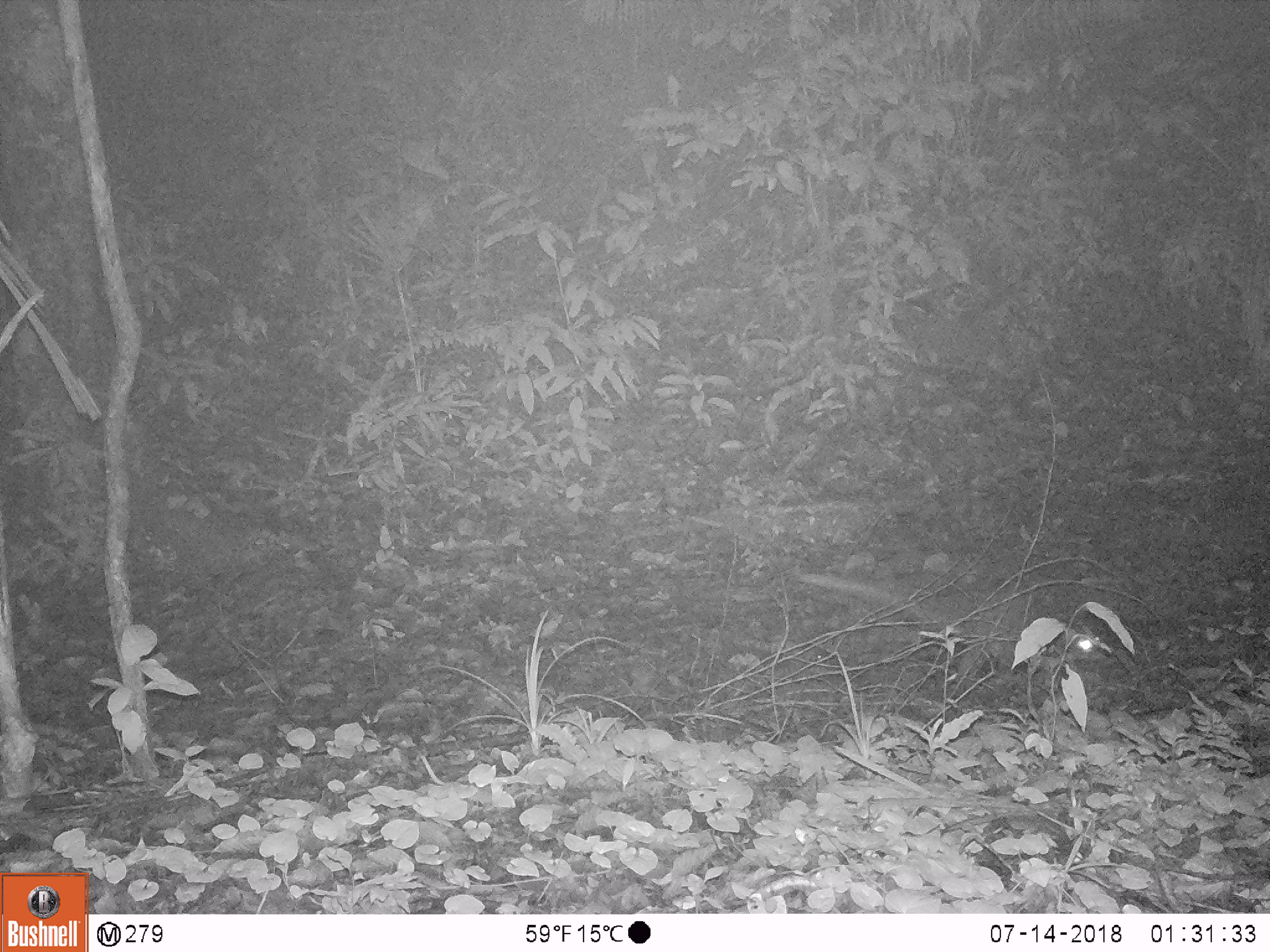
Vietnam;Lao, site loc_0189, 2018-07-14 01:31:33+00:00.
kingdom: Animalia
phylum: Chordata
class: Mammalia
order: Carnivora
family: Viverridae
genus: Paguma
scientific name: Paguma larvata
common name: masked palm civet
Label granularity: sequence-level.